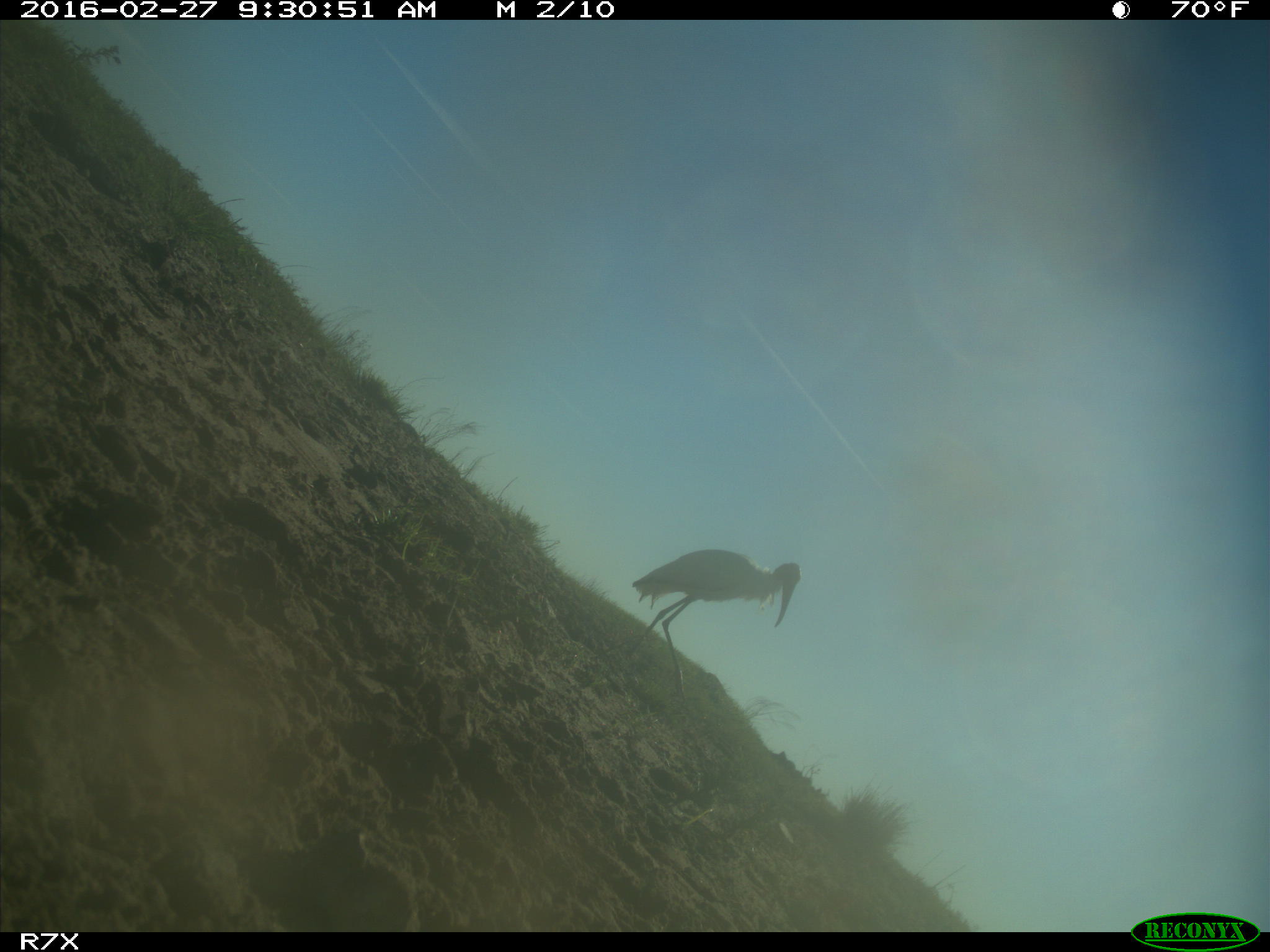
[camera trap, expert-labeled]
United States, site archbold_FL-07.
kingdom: Animalia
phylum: Chordata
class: Aves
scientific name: Aves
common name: birds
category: unidentified bird